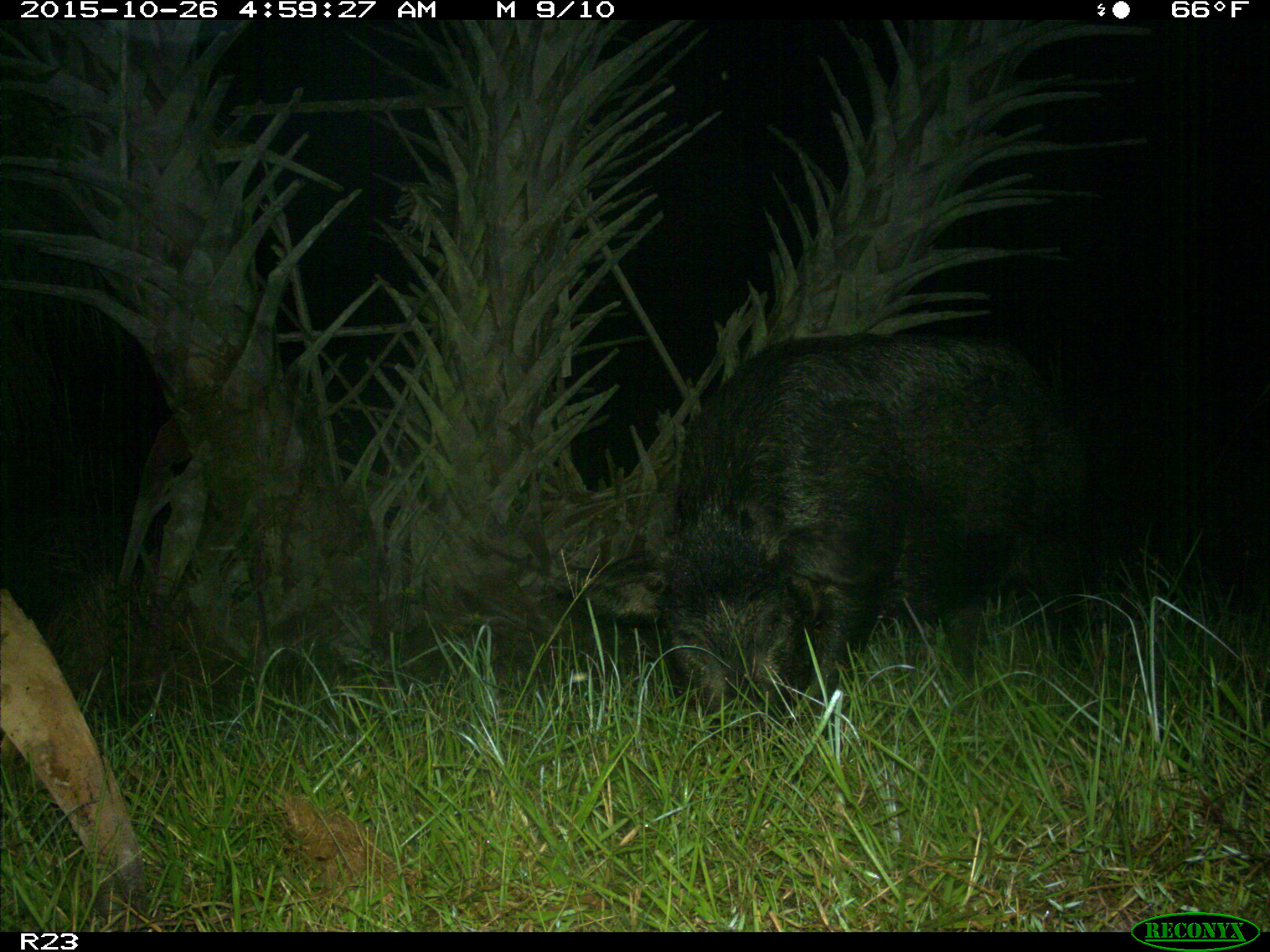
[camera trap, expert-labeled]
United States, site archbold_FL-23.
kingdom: Animalia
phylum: Chordata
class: Mammalia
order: Artiodactyla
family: Suidae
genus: Sus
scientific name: Sus scrofa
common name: wild boar